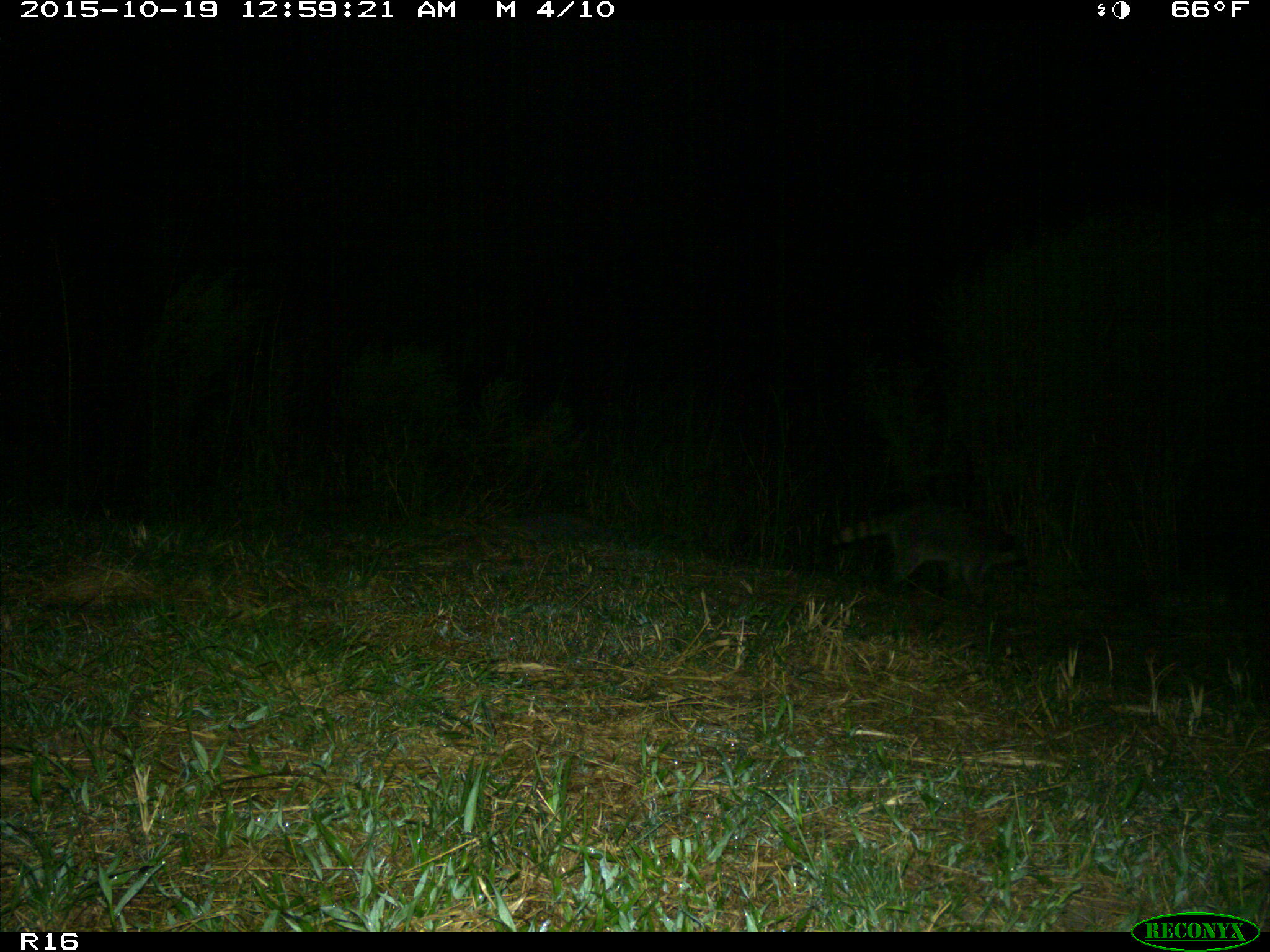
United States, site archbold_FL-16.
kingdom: Animalia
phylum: Chordata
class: Mammalia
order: Carnivora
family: Procyonidae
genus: Procyon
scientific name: Procyon lotor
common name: common raccoon